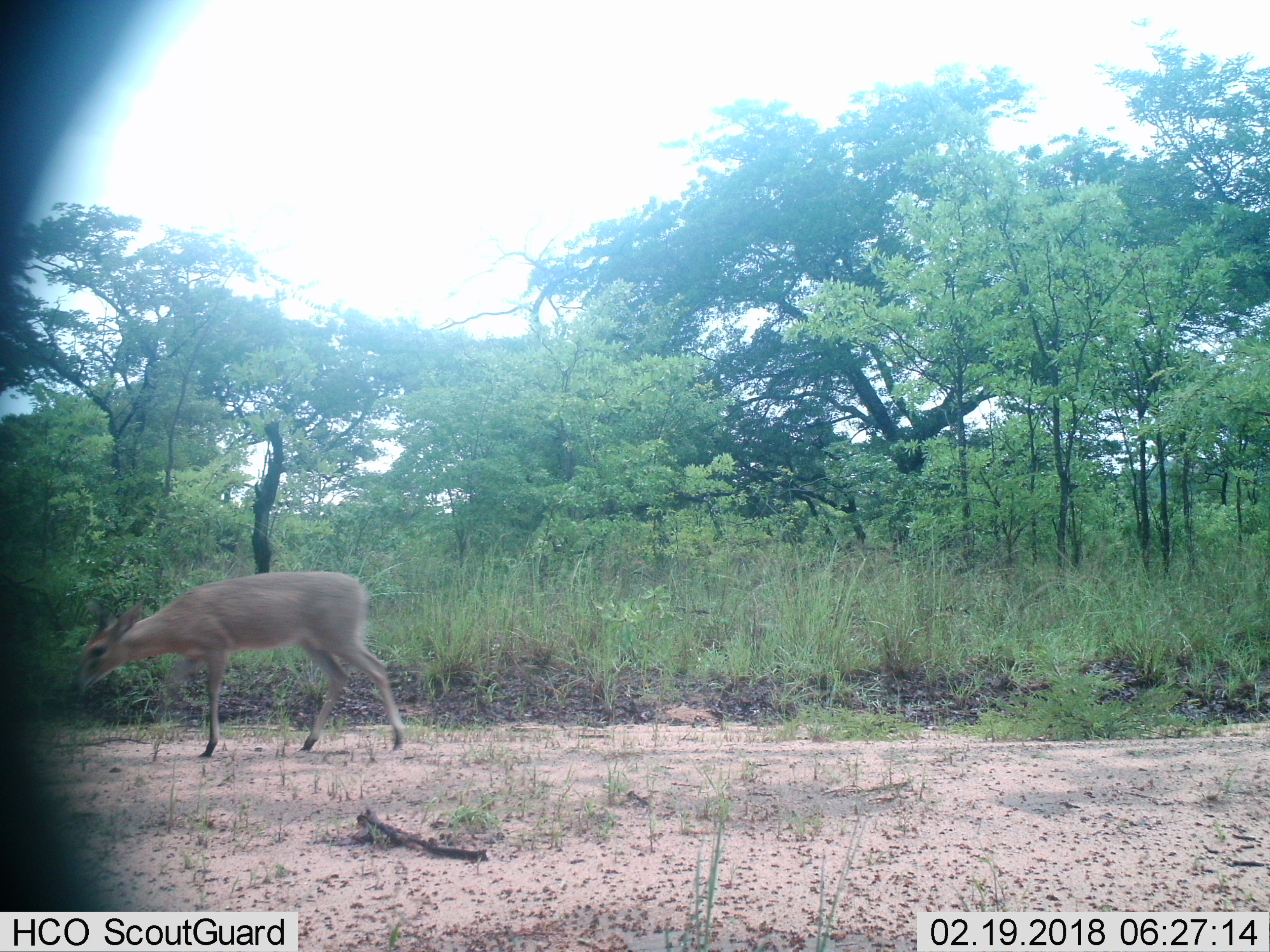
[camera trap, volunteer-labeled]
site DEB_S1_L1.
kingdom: Animalia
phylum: Chordata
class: Mammalia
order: Artiodactyla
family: Bovidae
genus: Sylvicapra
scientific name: Sylvicapra grimmia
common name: common duiker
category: duikercommongrey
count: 1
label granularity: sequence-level